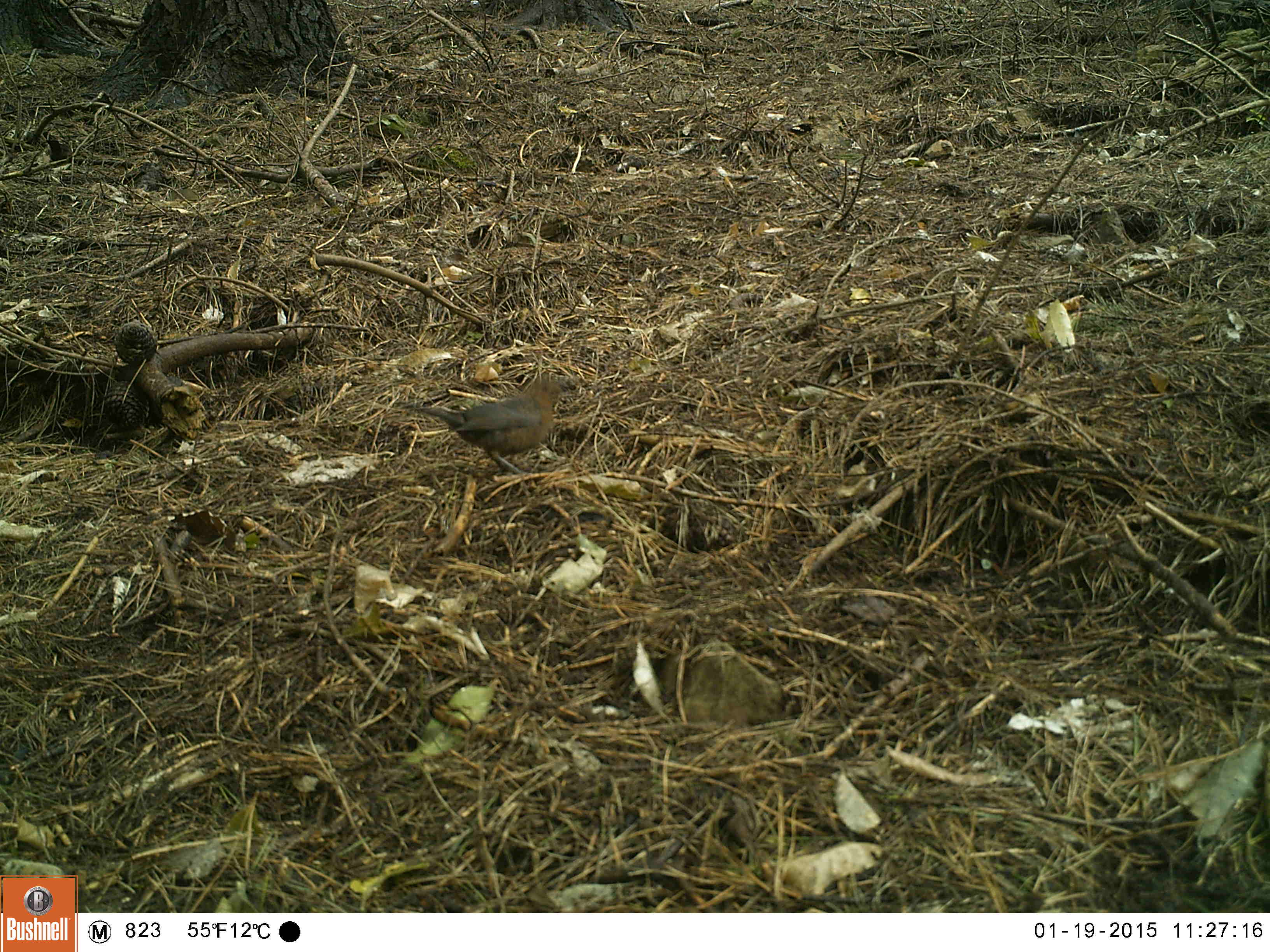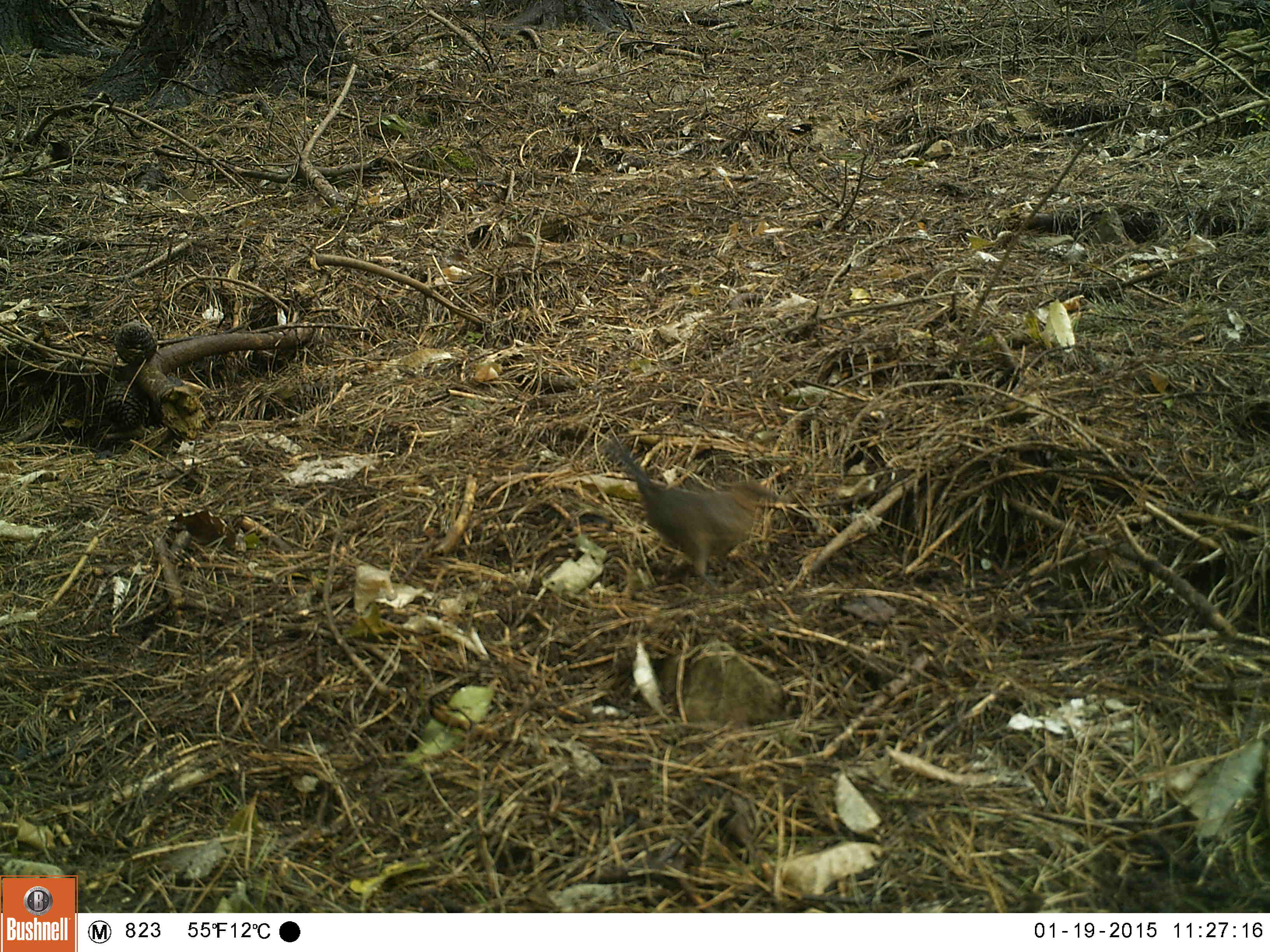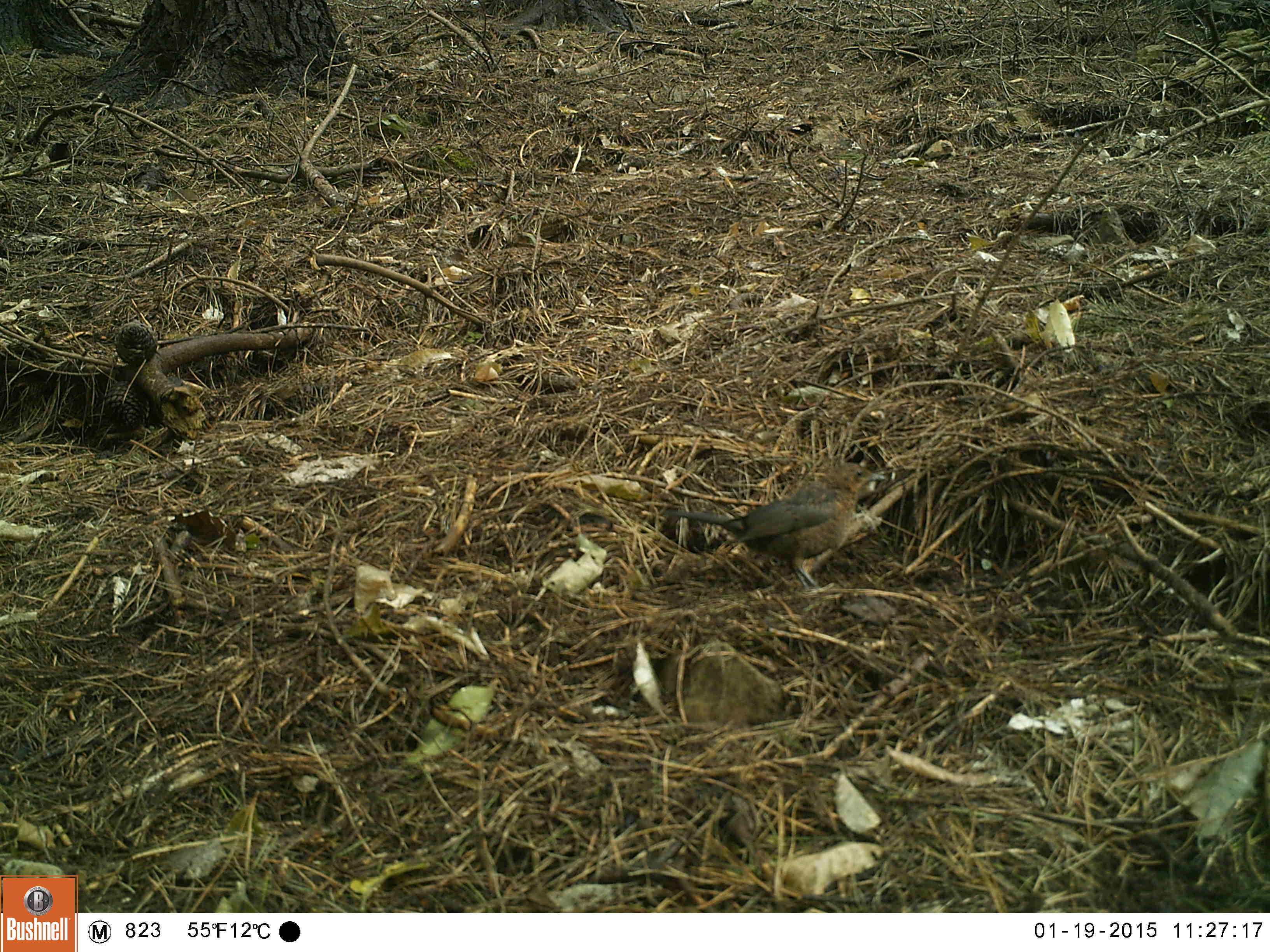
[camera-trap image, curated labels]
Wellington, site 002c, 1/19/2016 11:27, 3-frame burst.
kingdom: Animalia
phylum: Chordata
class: Aves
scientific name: Aves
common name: bird